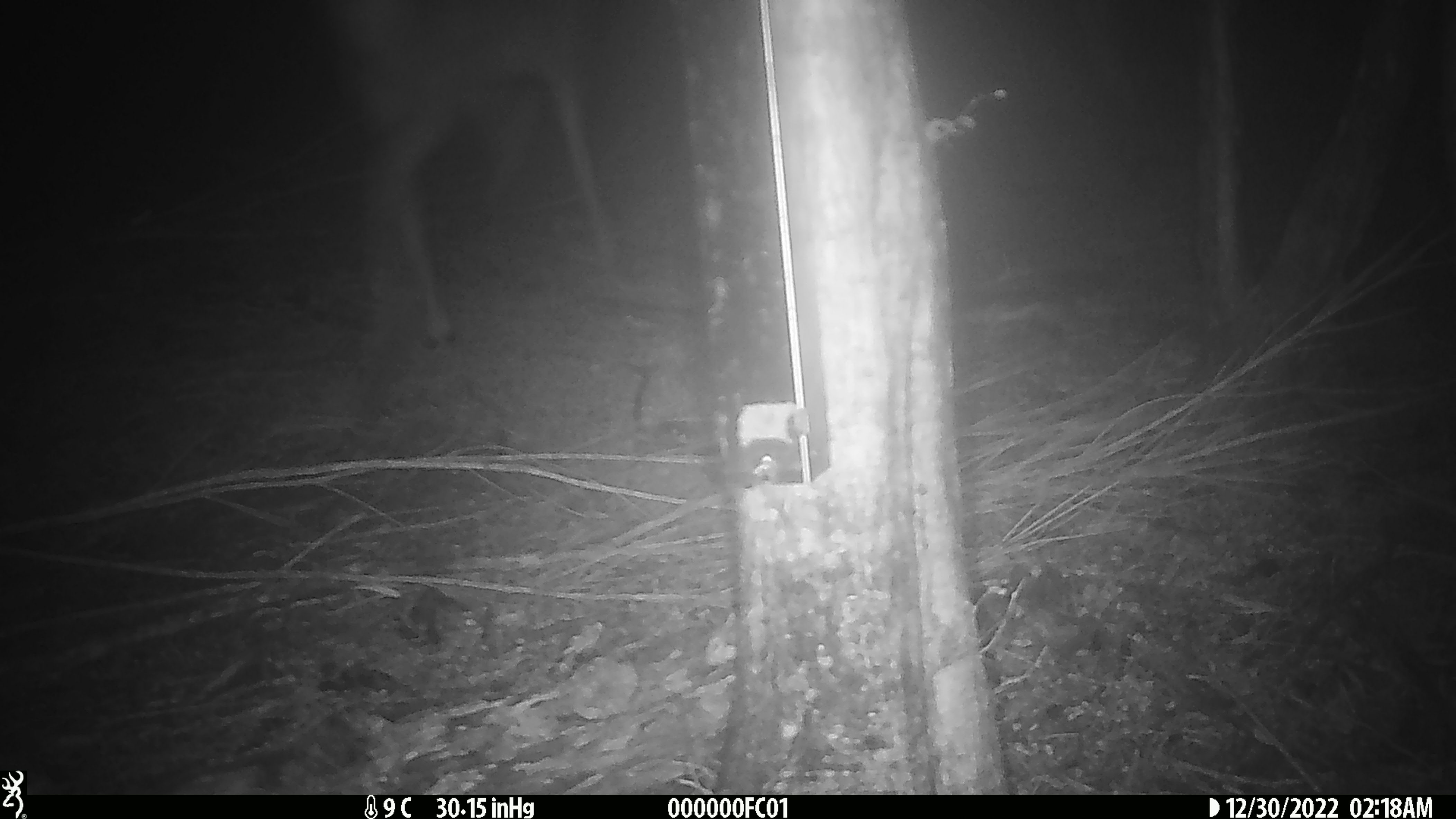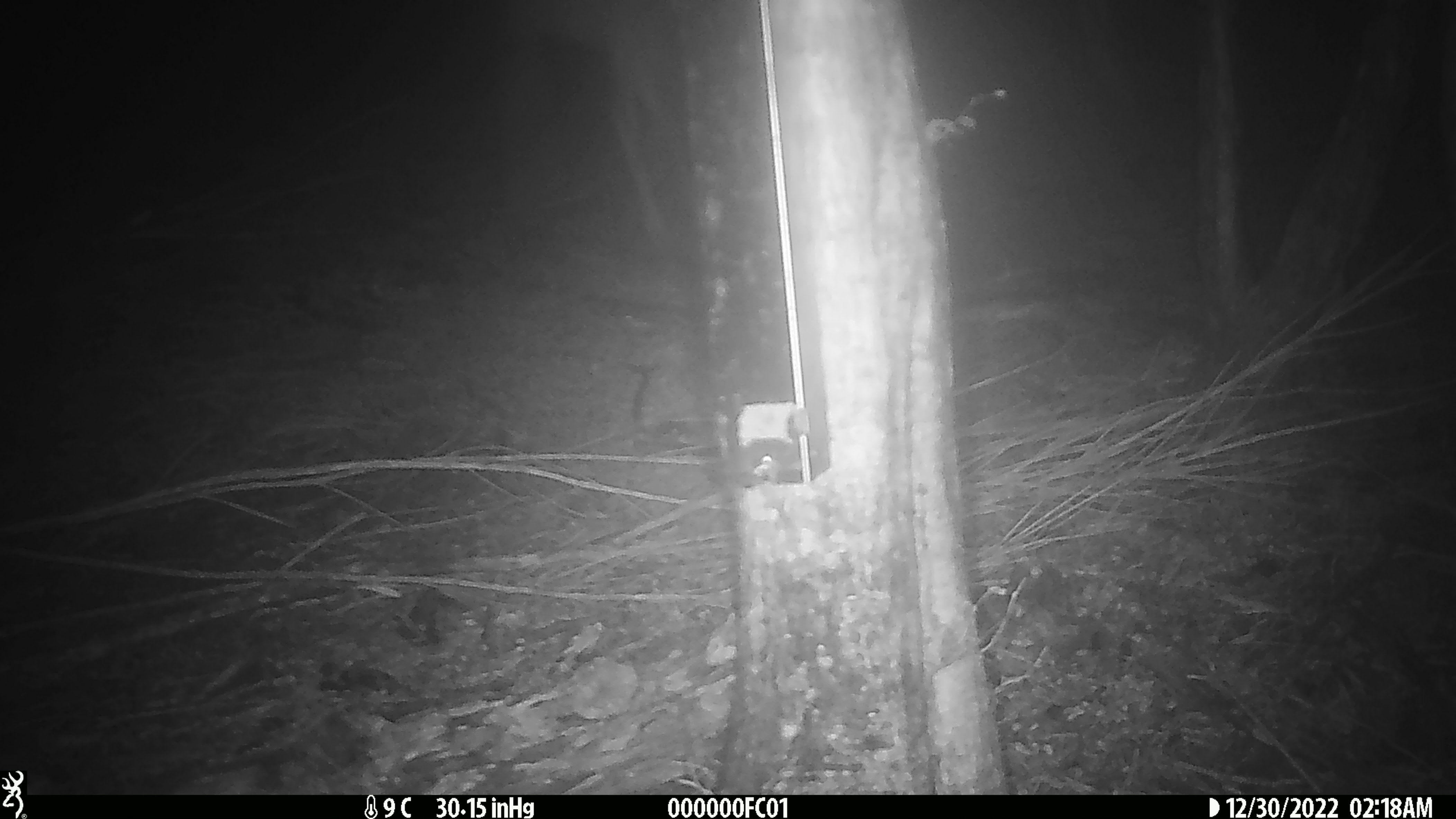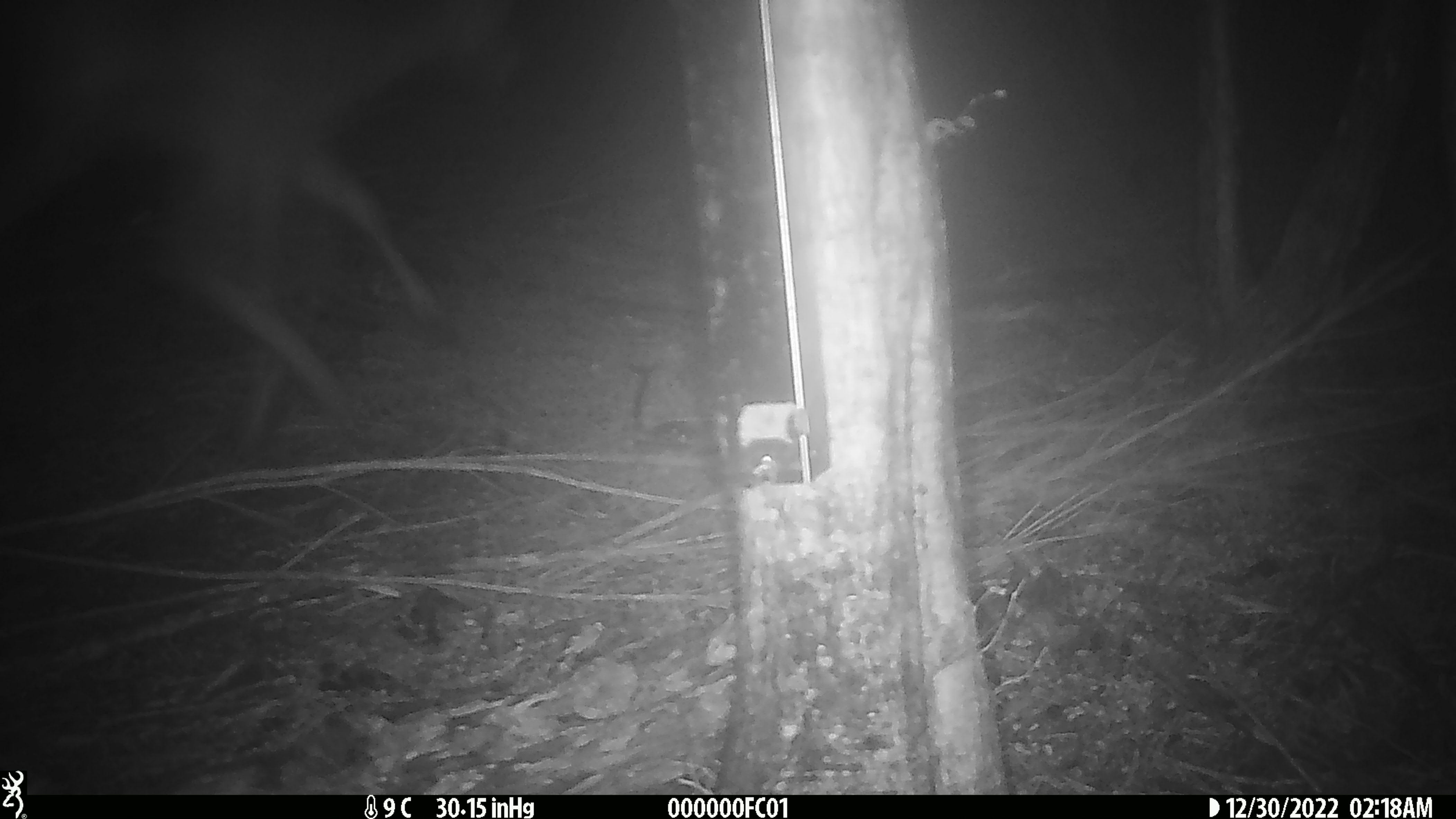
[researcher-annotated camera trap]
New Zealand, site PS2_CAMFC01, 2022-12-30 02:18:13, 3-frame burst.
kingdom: Animalia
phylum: Chordata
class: Mammalia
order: Artiodactyla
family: Cervidae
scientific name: Cervidae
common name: deer